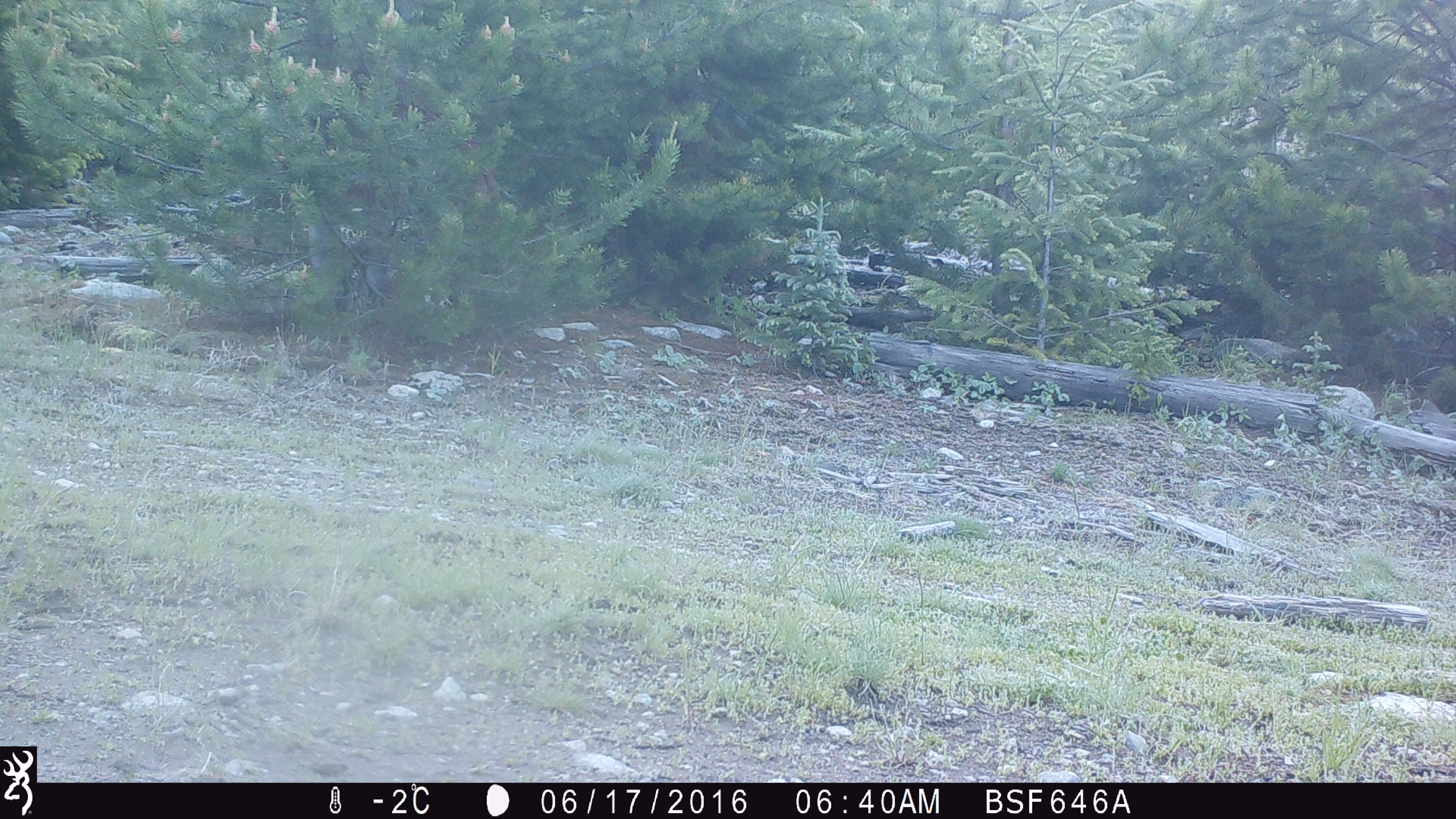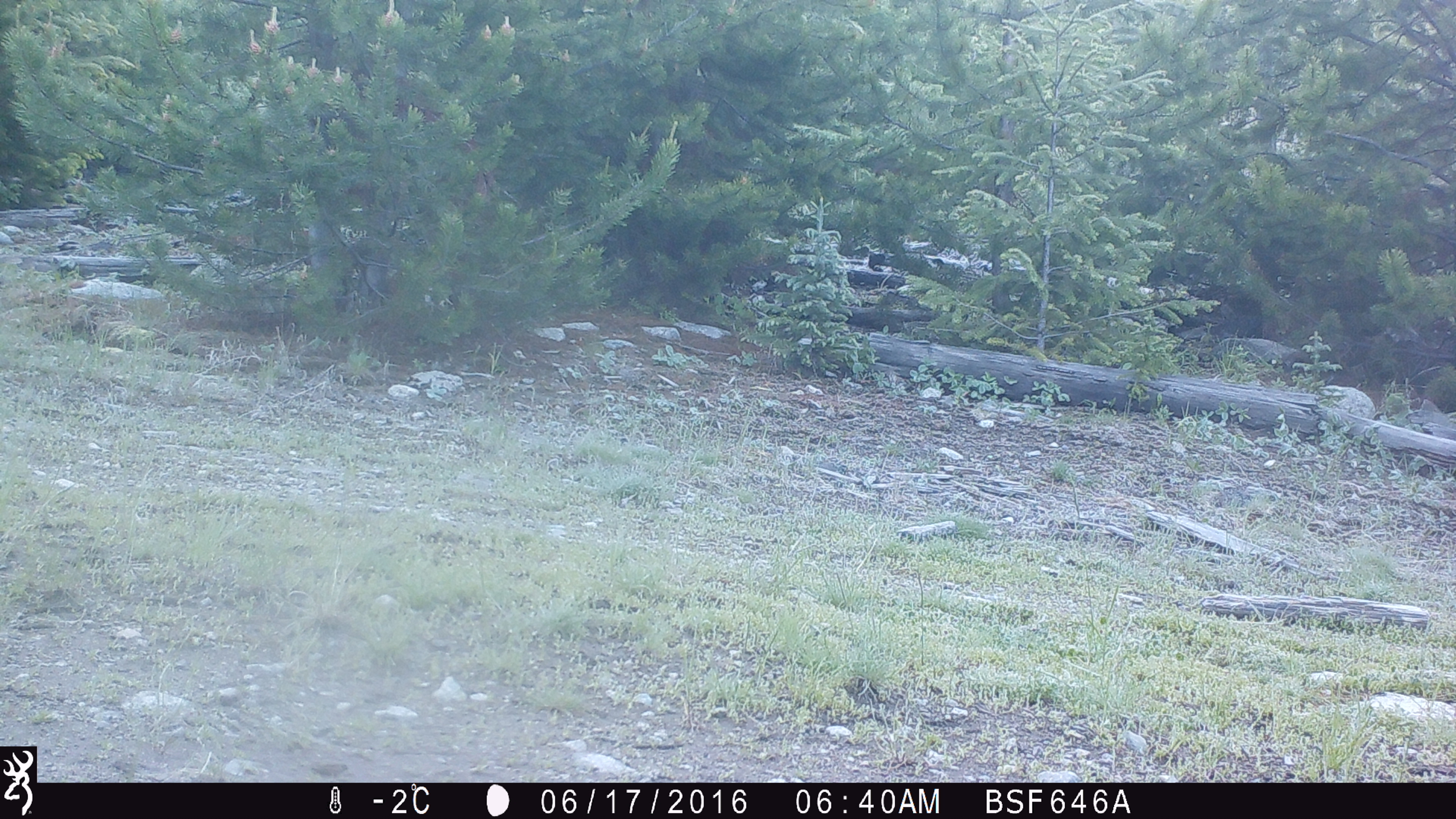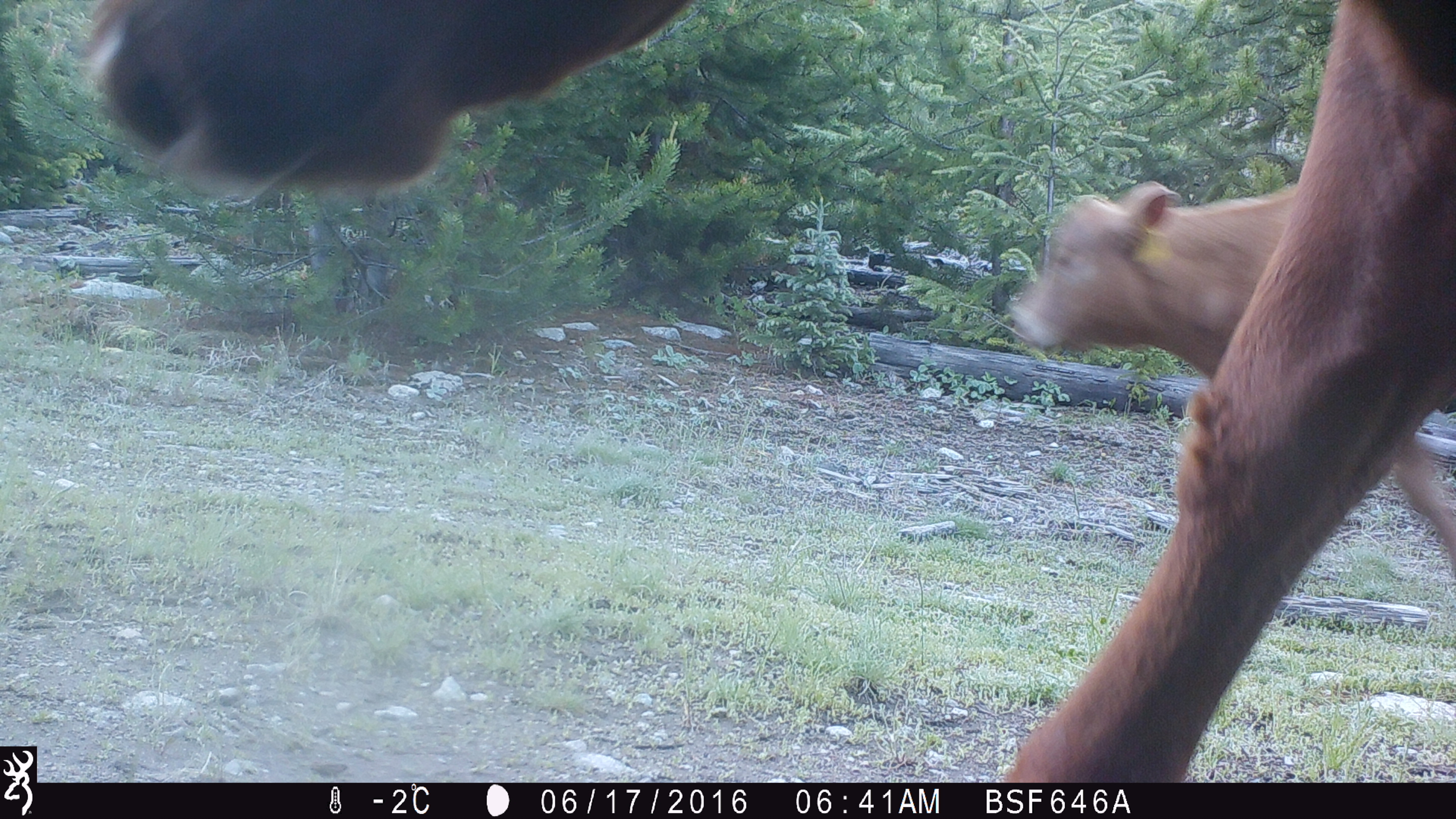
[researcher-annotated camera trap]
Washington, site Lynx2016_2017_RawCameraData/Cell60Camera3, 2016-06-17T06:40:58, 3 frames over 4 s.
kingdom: Animalia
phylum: Chordata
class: Mammalia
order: Artiodactyla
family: Bovidae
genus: Bos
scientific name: Bos taurus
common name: domestic cattle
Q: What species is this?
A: Domestic cattle (Bos taurus).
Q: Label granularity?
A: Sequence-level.